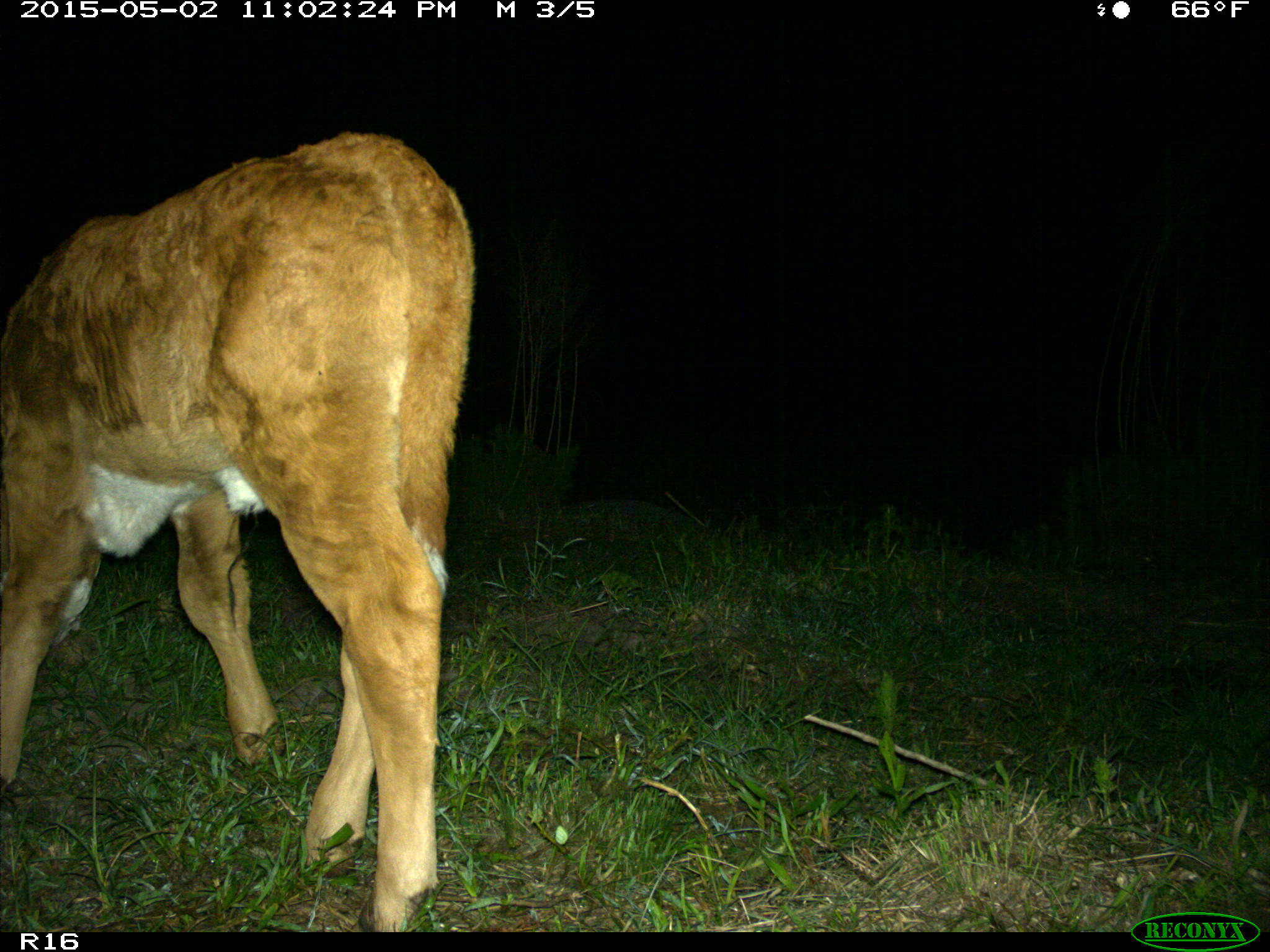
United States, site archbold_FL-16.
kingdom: Animalia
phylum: Chordata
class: Mammalia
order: Artiodactyla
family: Bovidae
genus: Bos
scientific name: Bos taurus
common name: domestic cow